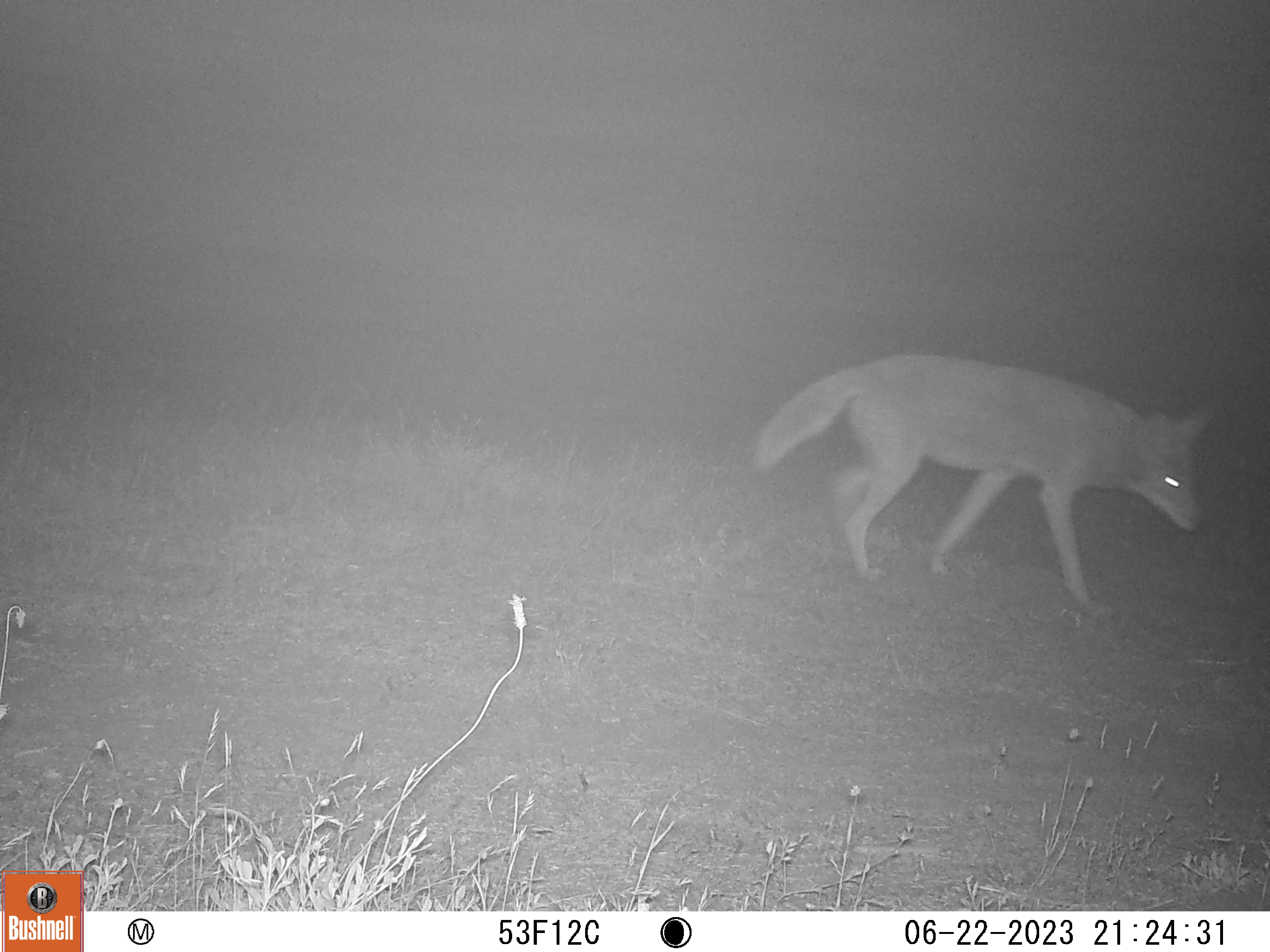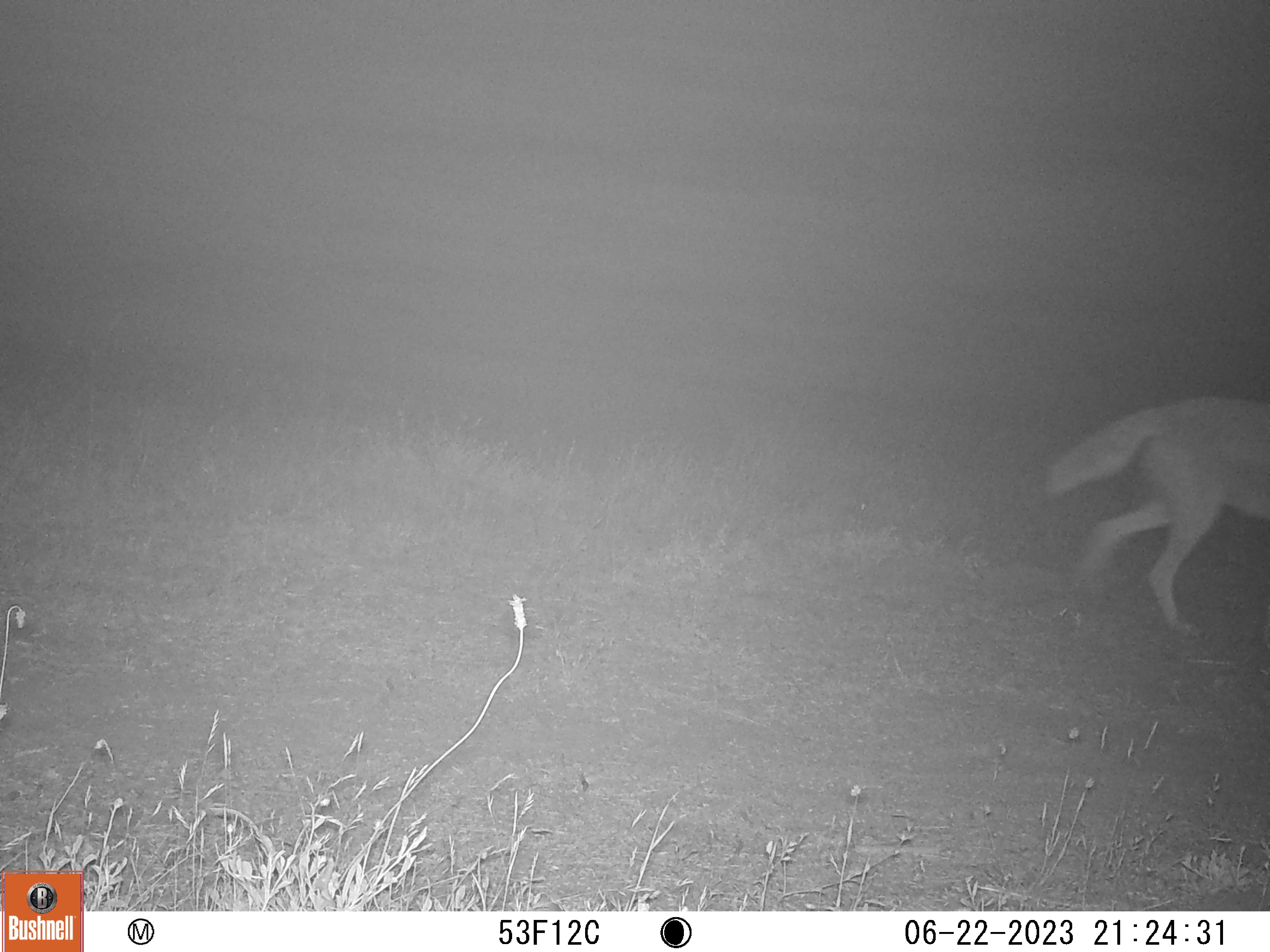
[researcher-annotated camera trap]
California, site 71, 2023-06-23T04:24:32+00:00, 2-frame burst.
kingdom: Animalia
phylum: Chordata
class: Mammalia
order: Carnivora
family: Canidae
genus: Canis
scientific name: Canis latrans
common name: coyote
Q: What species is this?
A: Coyote (Canis latrans).